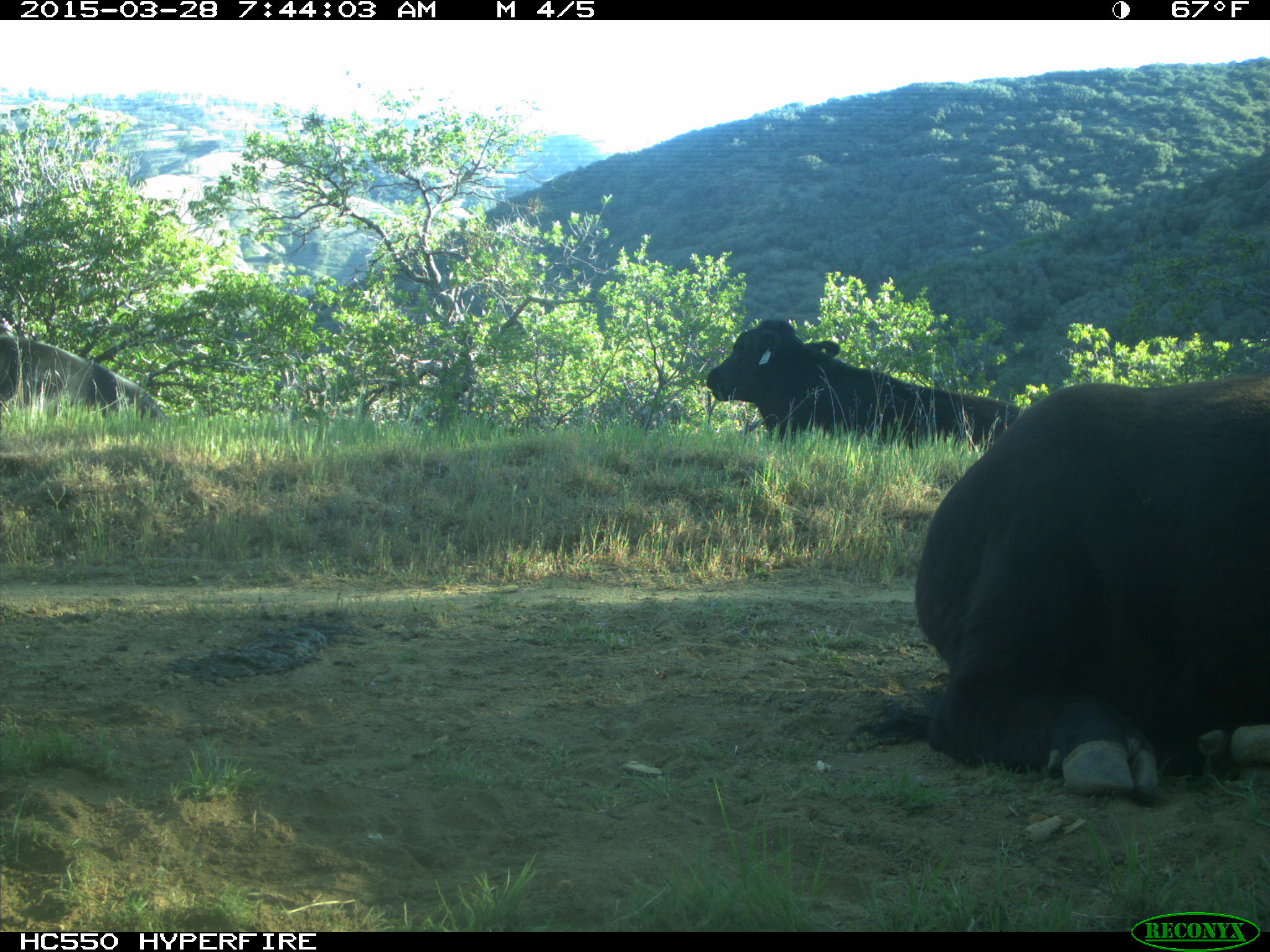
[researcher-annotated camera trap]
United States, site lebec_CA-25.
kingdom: Animalia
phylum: Chordata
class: Mammalia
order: Artiodactyla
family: Bovidae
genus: Bos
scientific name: Bos taurus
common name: domestic cow